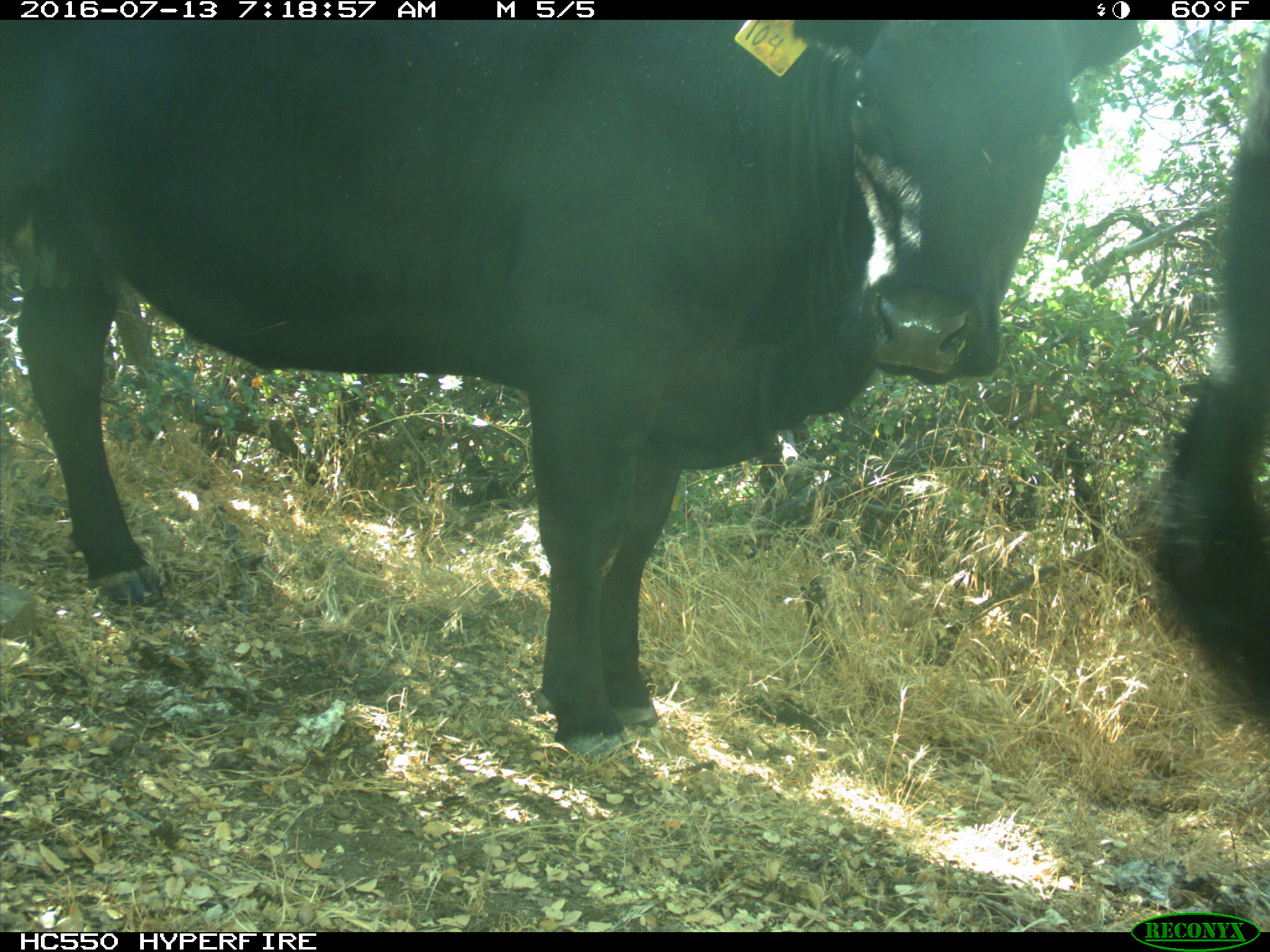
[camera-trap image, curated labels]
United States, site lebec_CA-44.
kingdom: Animalia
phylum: Chordata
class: Mammalia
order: Artiodactyla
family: Bovidae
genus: Bos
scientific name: Bos taurus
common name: domestic cow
Bos taurus (domestic cow).